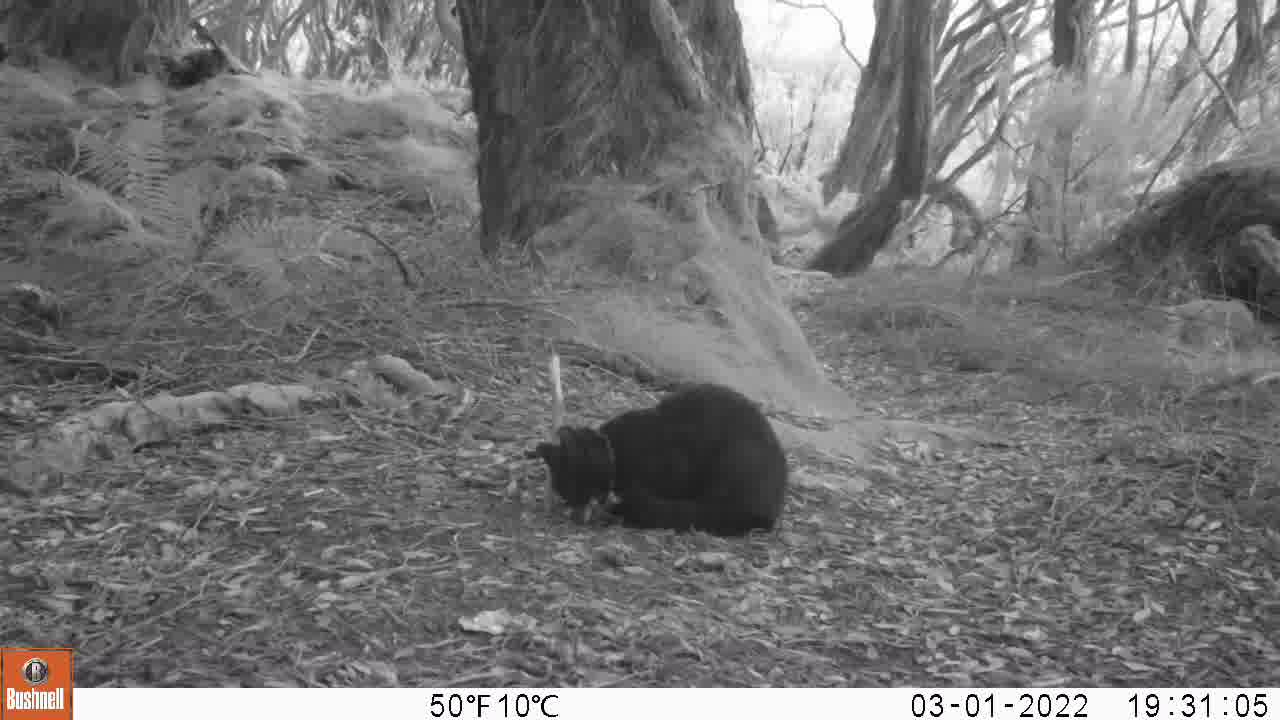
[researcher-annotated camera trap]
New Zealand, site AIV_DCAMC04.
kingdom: Animalia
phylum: Chordata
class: Mammalia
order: Carnivora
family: Felidae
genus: Felis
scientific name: Felis catus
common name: domestic cat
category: cat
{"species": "cat (domestic cat) (Felis catus)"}